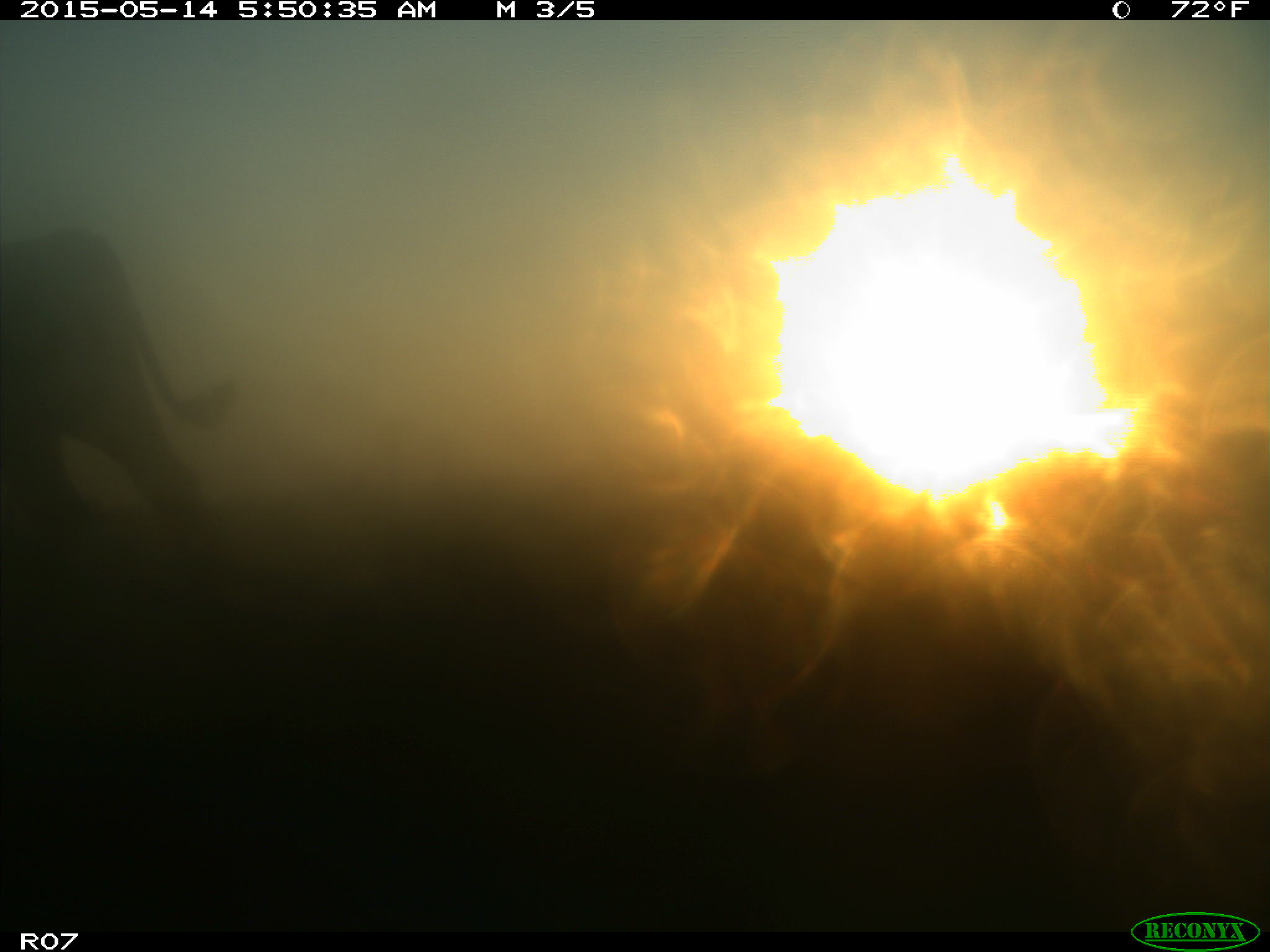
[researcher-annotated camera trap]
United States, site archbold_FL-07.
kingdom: Animalia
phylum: Chordata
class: Mammalia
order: Artiodactyla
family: Bovidae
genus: Bos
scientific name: Bos taurus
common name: domestic cow